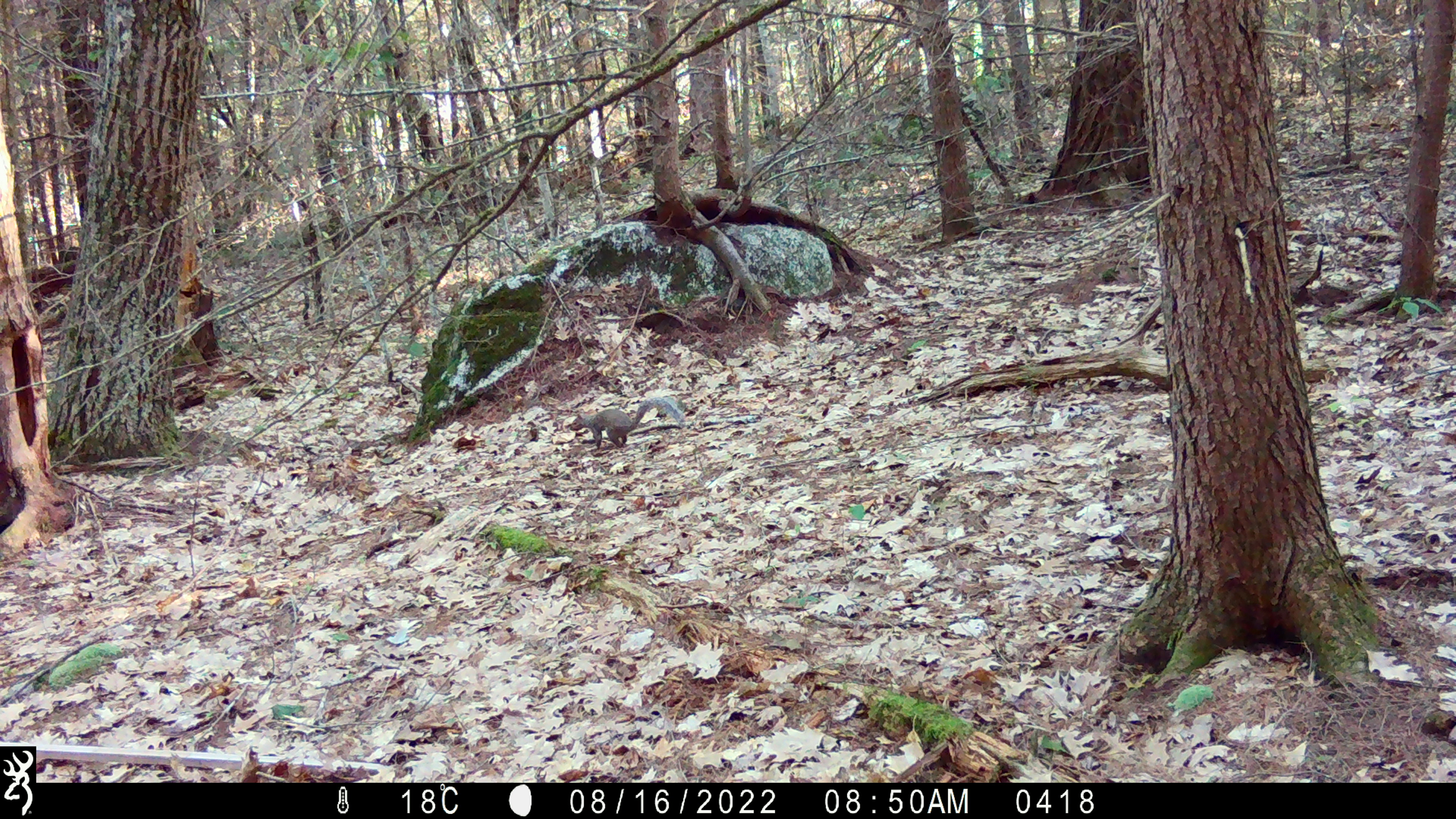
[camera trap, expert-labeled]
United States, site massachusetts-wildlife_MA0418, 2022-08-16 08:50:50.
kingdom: Animalia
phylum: Chordata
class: Mammalia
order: Rodentia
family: Sciuridae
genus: Sciurus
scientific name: Sciurus carolinensis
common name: gray squirrel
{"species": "gray squirrel (Sciurus carolinensis)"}